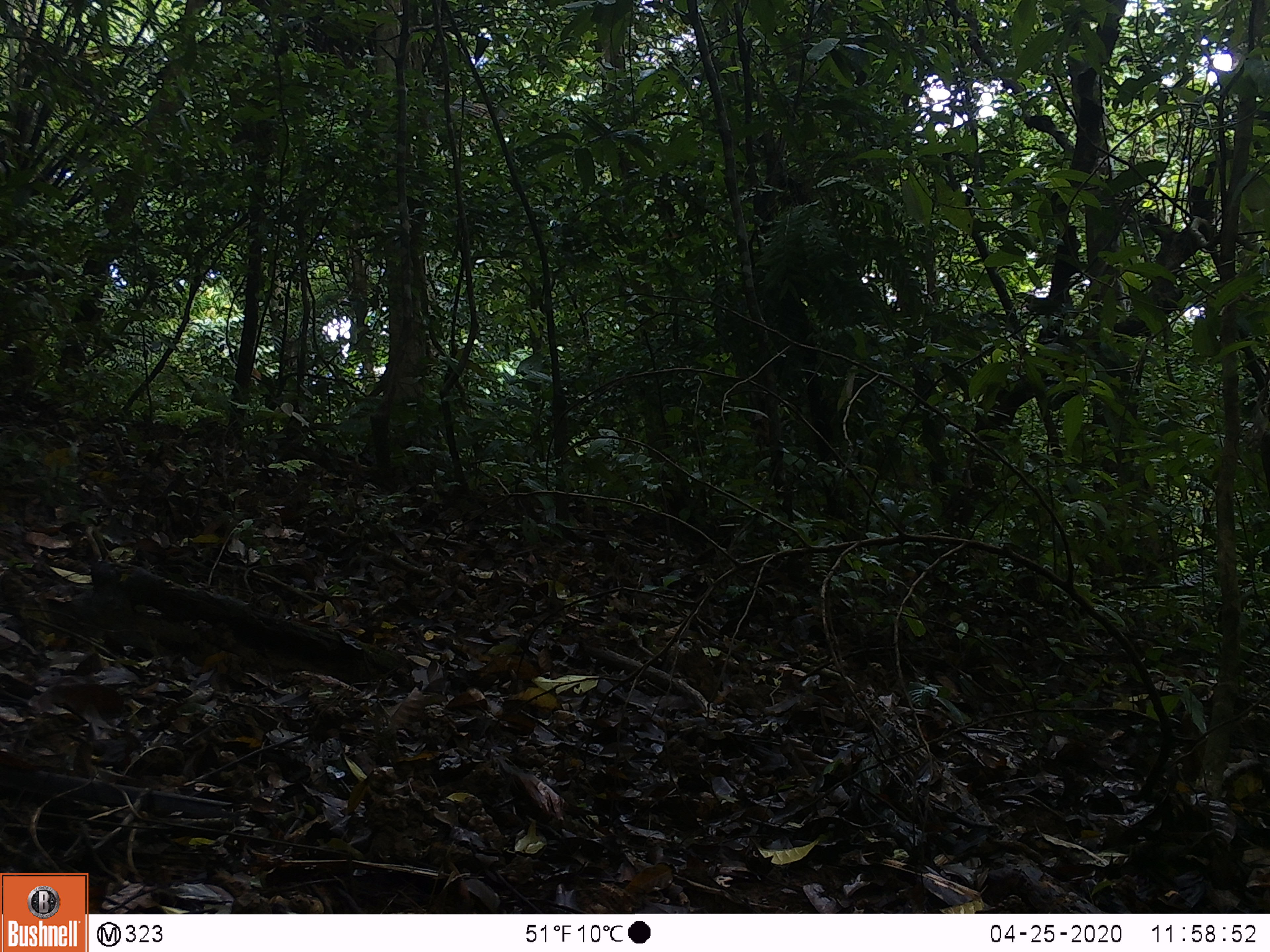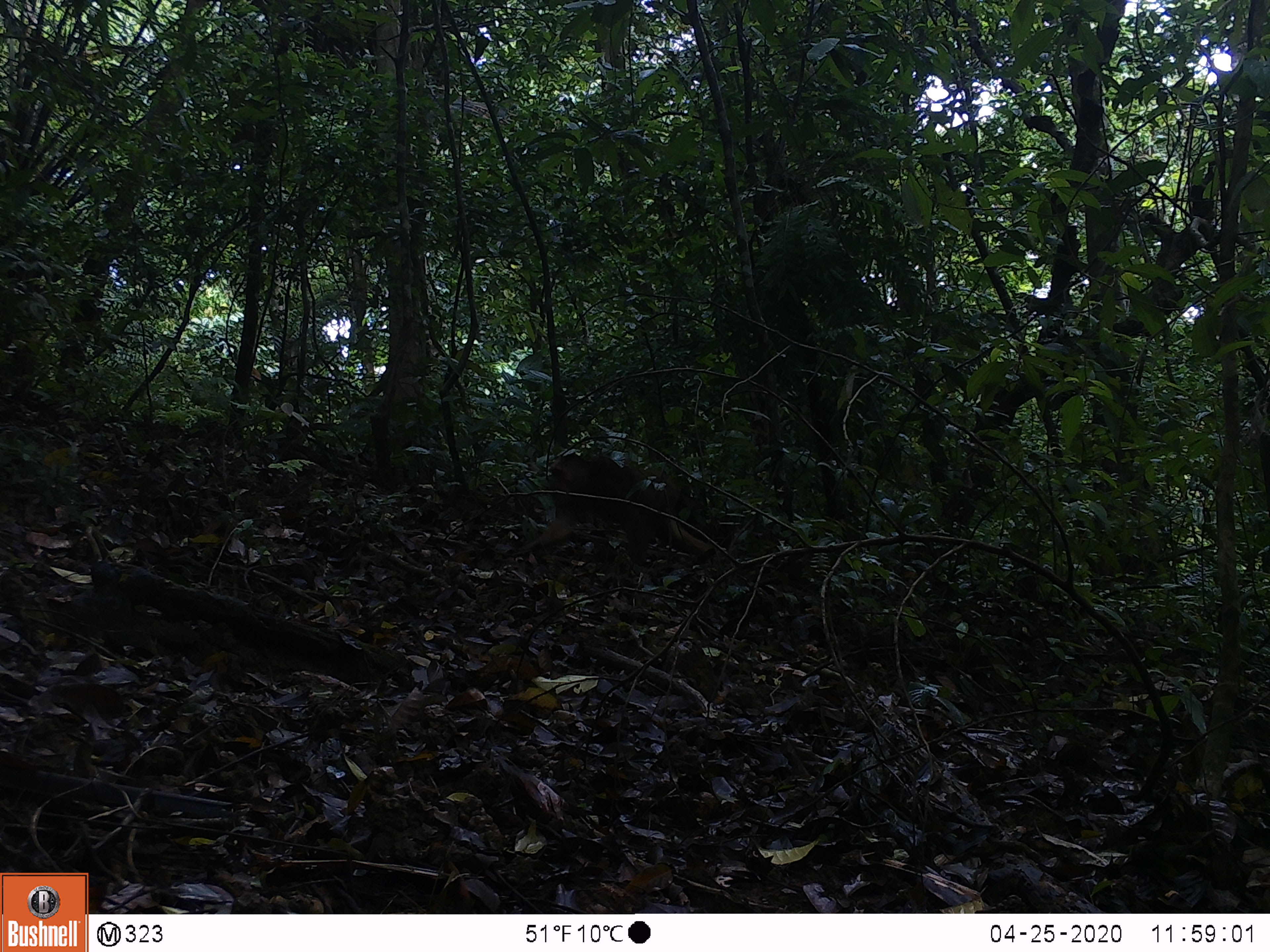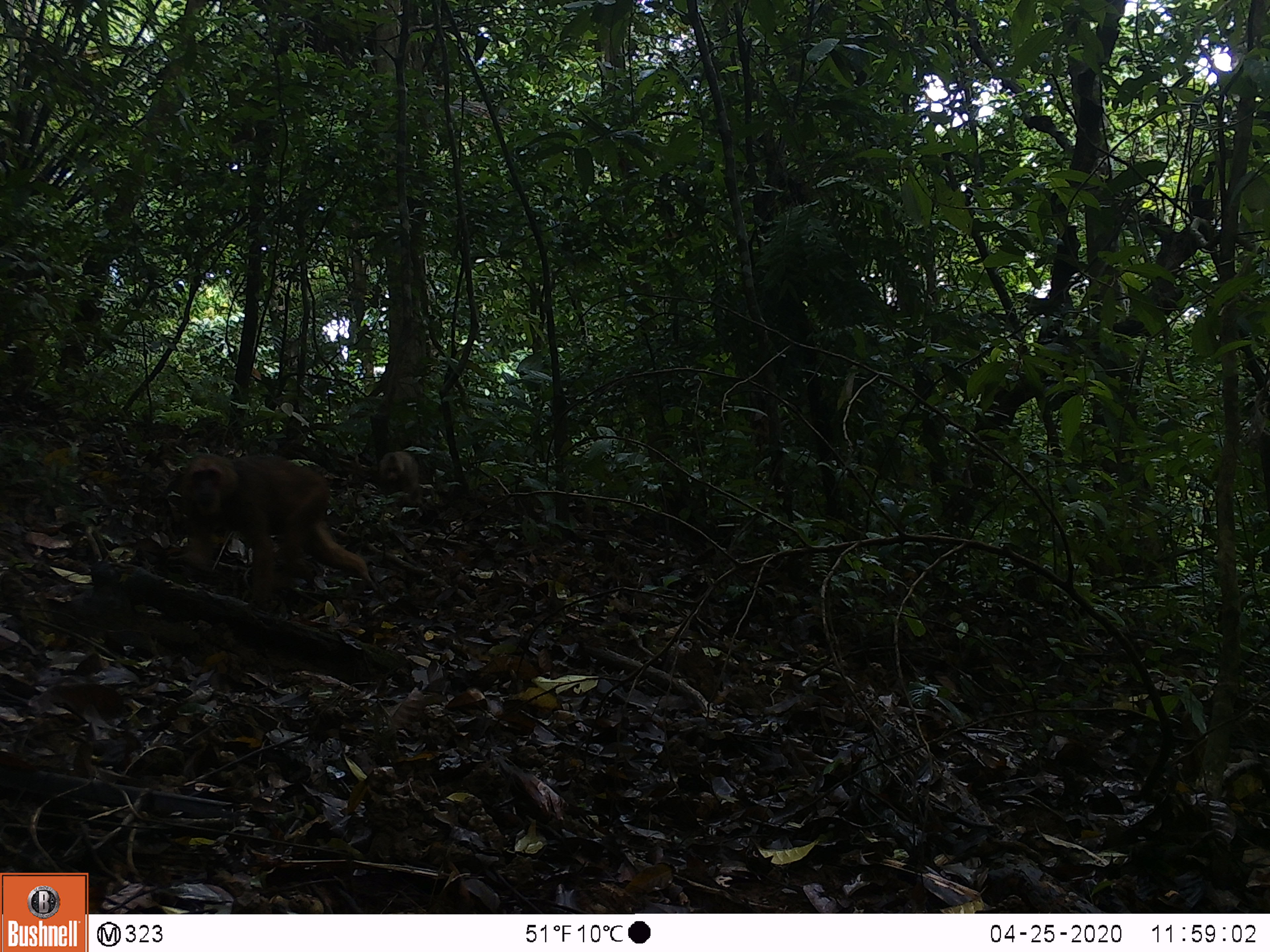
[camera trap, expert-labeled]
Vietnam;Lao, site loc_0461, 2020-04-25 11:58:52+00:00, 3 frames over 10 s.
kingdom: Animalia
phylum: Chordata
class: Mammalia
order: Primates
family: Cercopithecidae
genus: Macaca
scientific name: Macaca arctoides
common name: stump-tailed macaque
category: stump tailed macaque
Stump tailed macaque (stump-tailed macaque) (Macaca arctoides). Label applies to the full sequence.